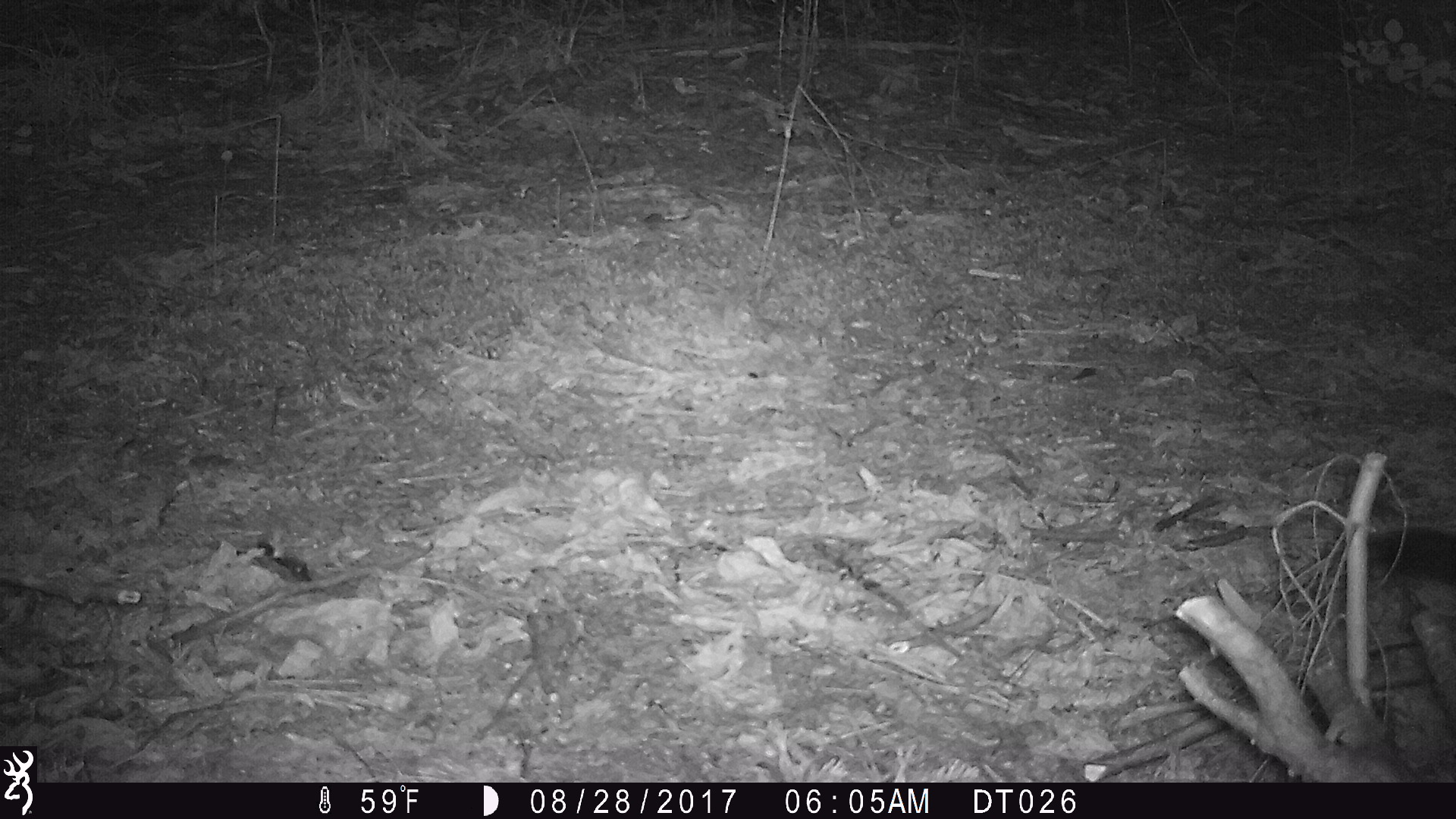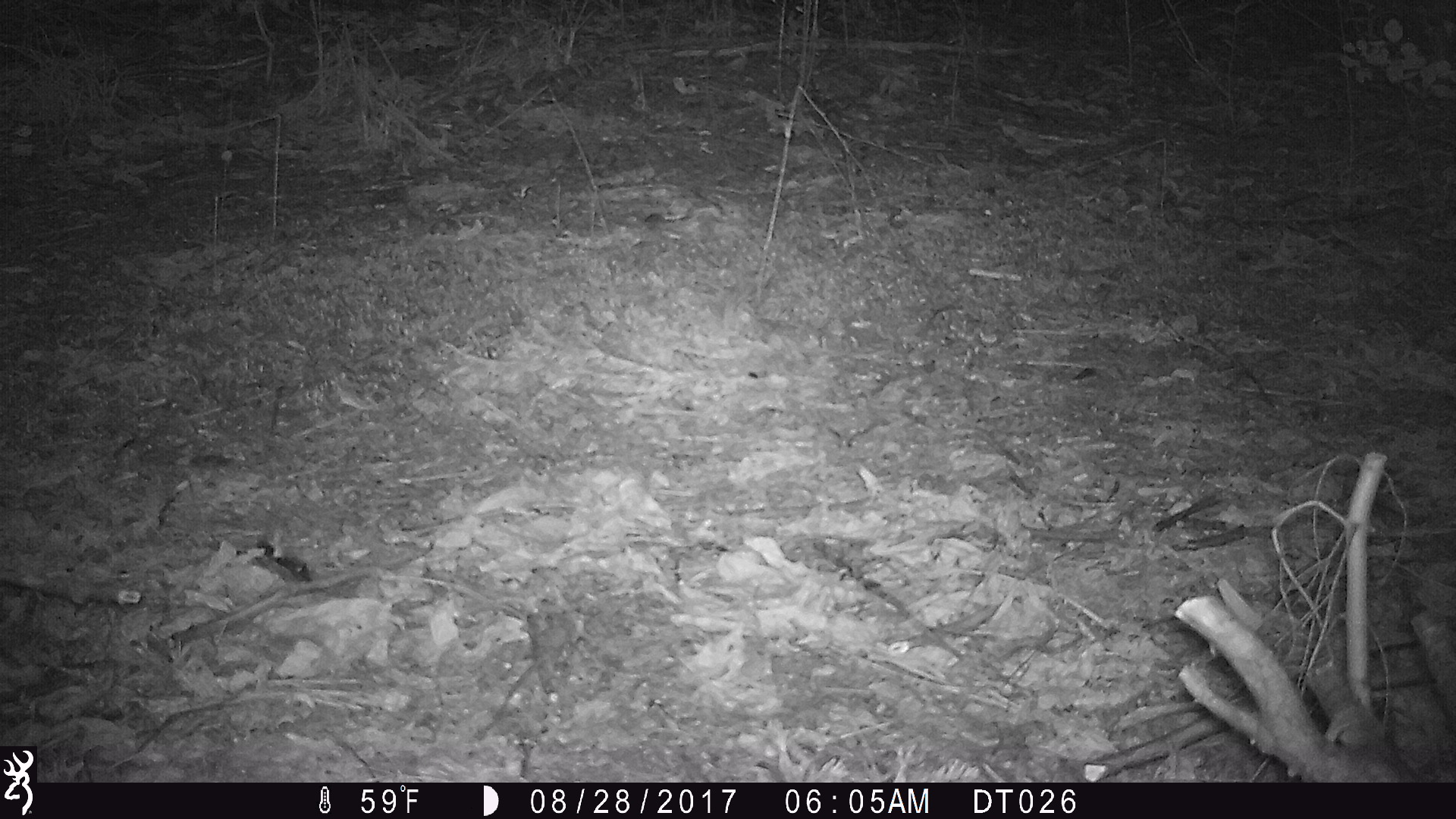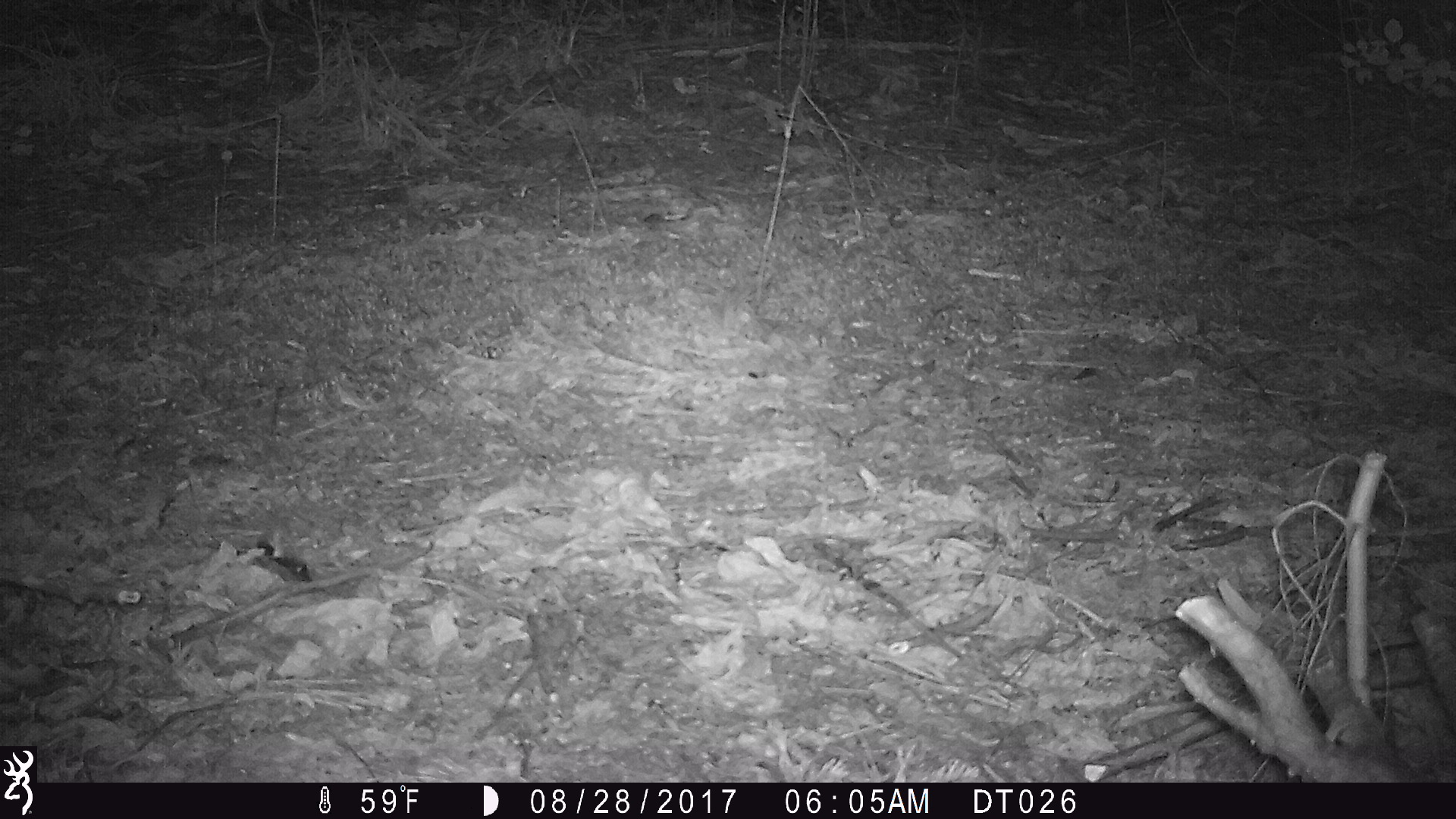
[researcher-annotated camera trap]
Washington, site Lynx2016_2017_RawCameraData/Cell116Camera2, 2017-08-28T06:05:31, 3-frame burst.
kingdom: Animalia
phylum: Chordata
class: Mammalia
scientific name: Mammalia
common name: small mammal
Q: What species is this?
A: Small mammal (Mammalia).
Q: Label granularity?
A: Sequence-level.